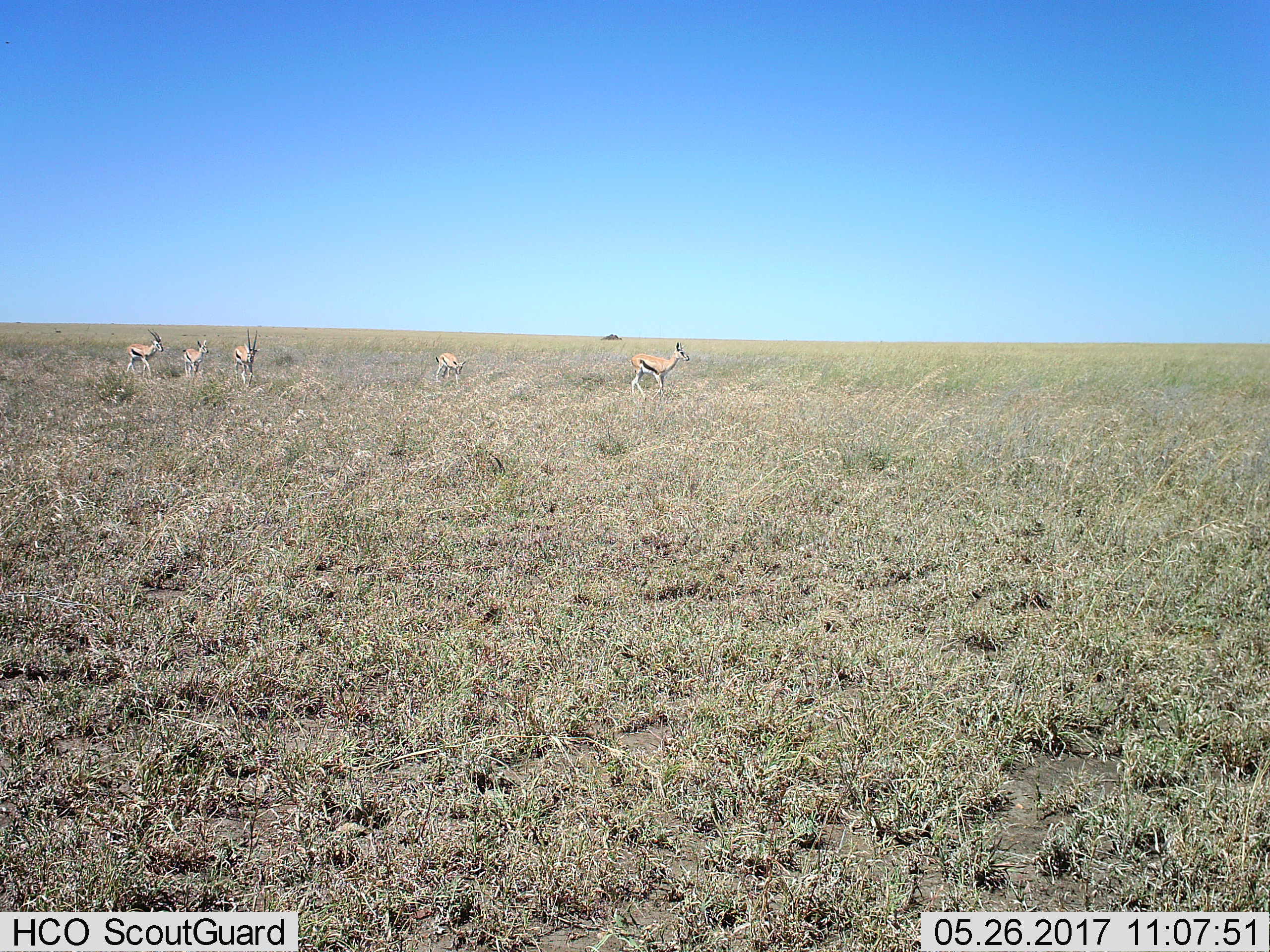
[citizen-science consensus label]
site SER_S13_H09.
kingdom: Animalia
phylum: Chordata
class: Mammalia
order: Artiodactyla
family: Bovidae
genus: Eudorcas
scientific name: Eudorcas thomsonii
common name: thomson's gazelle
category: gazellethomsons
Gazellethomsons (thomson's gazelle) (Eudorcas thomsonii), count 5. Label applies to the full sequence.